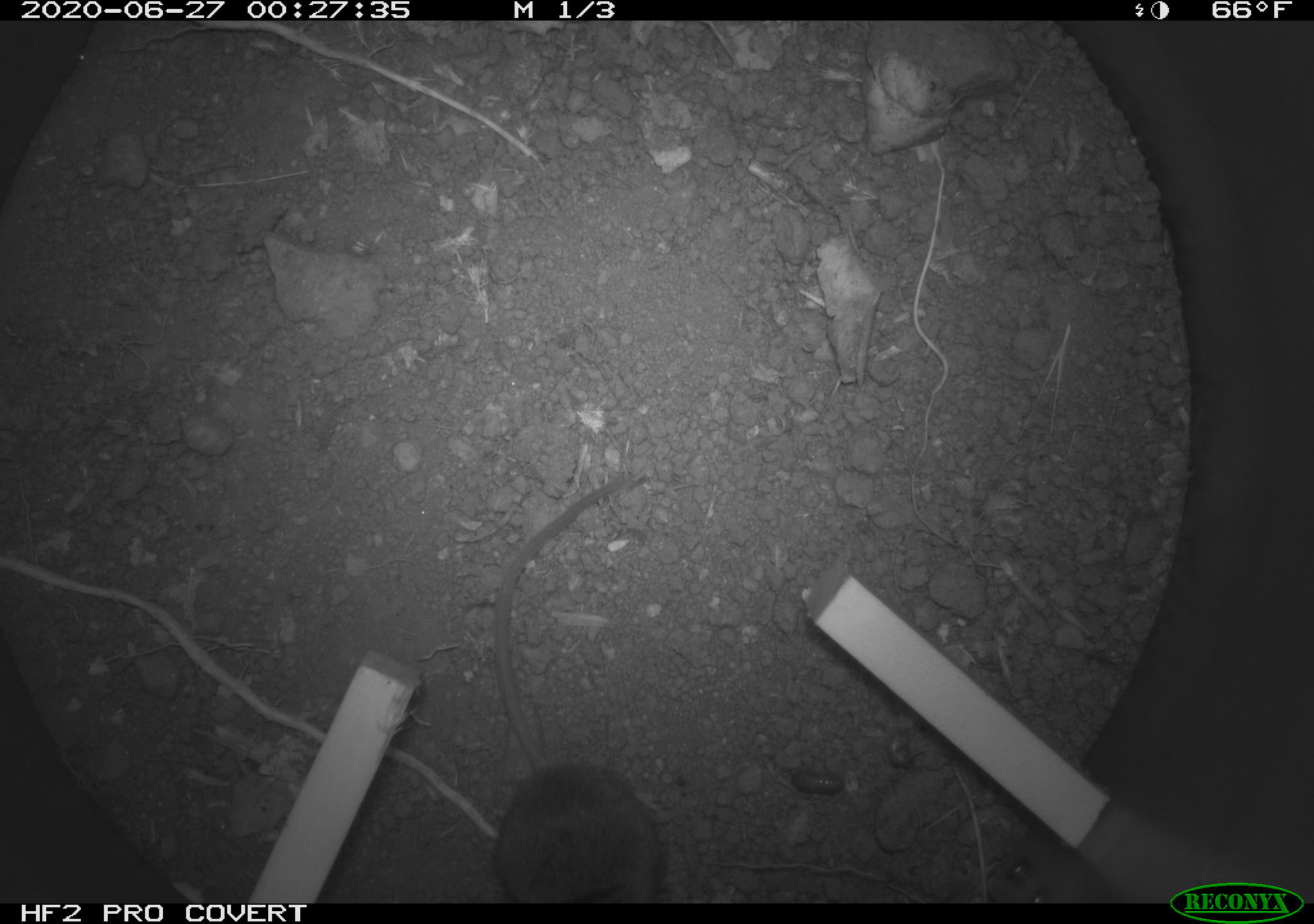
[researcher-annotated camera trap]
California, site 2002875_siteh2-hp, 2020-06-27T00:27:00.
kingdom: Animalia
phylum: Chordata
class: Mammalia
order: Rodentia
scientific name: Rodentia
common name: rodent